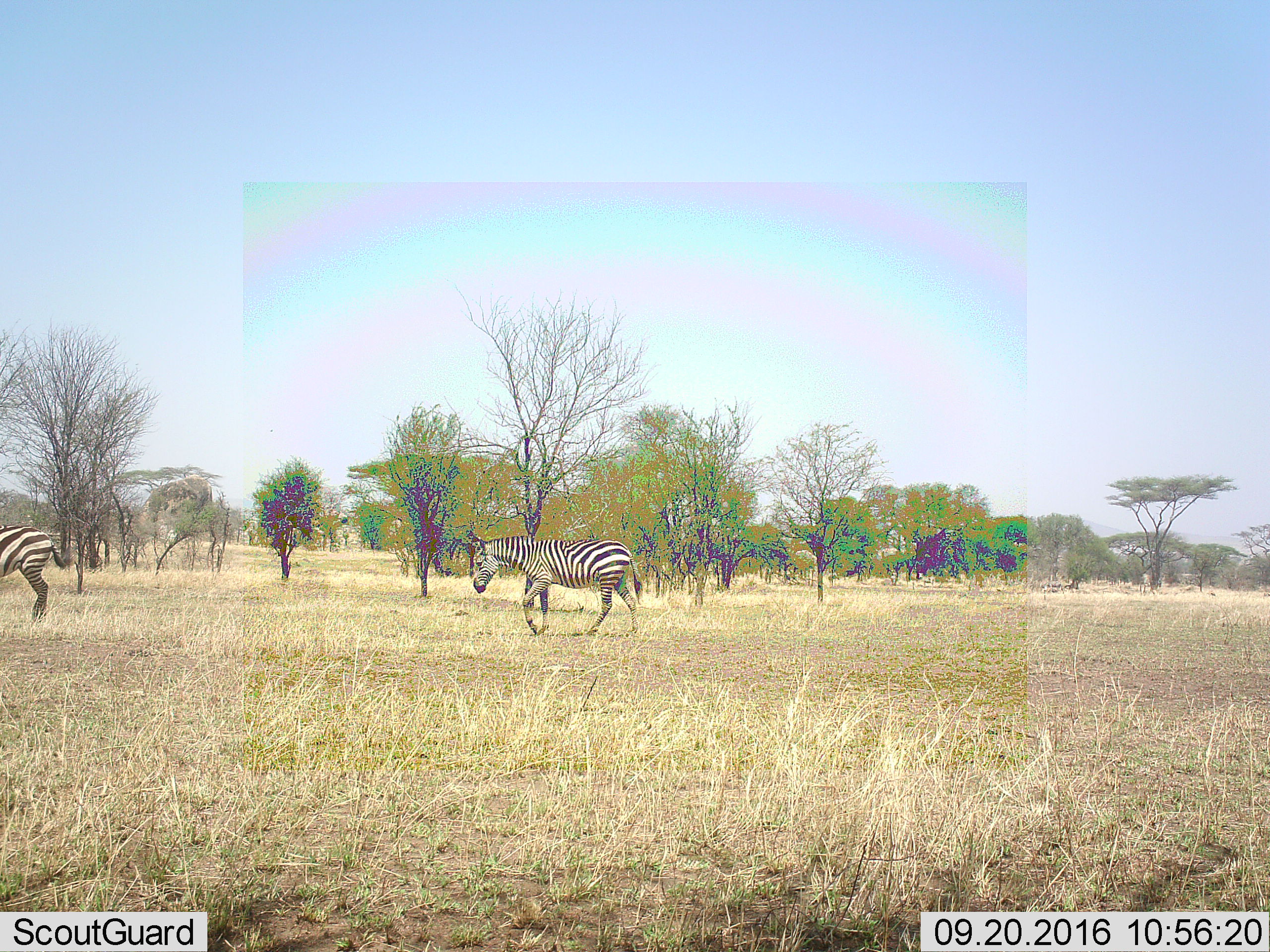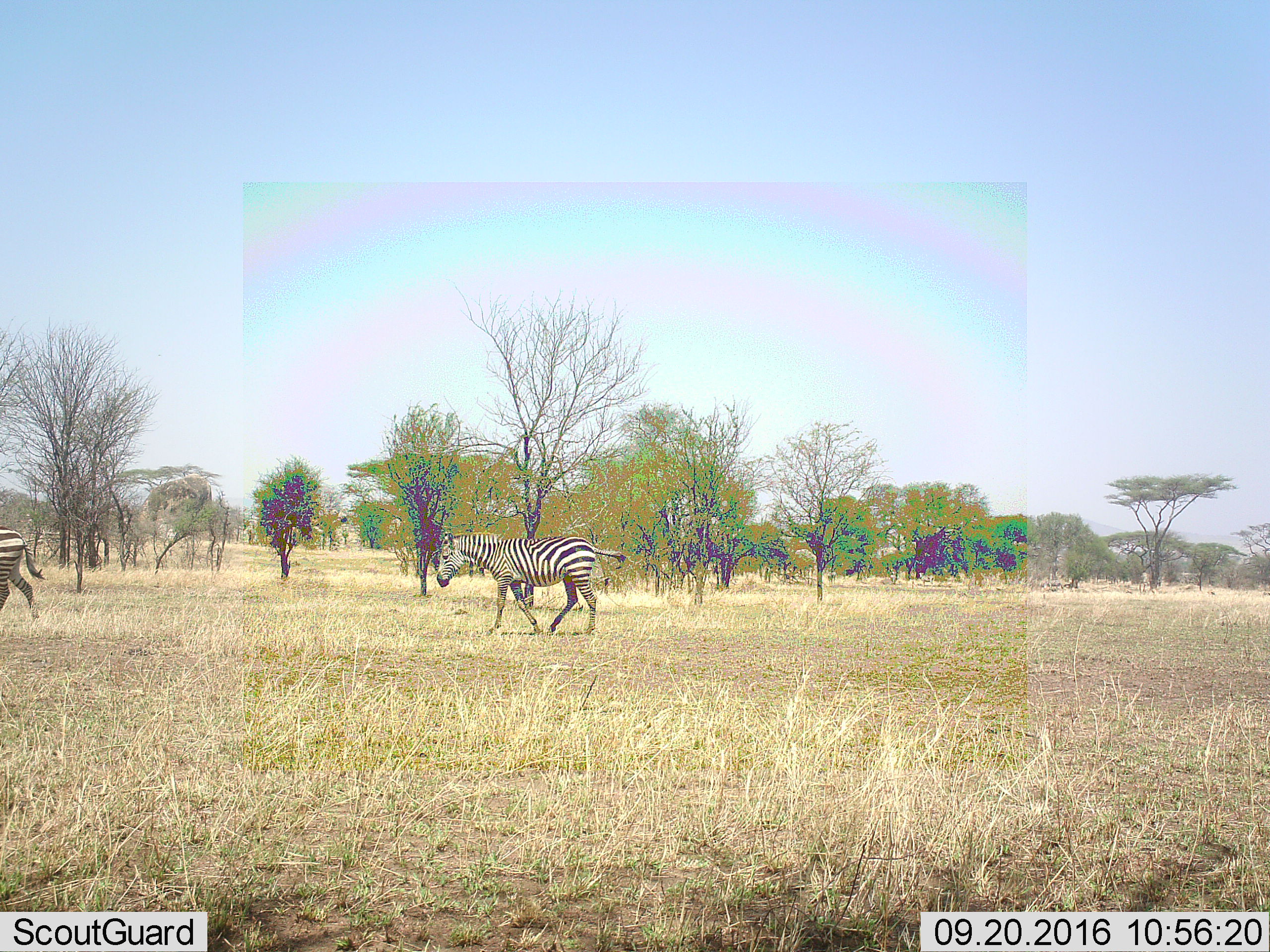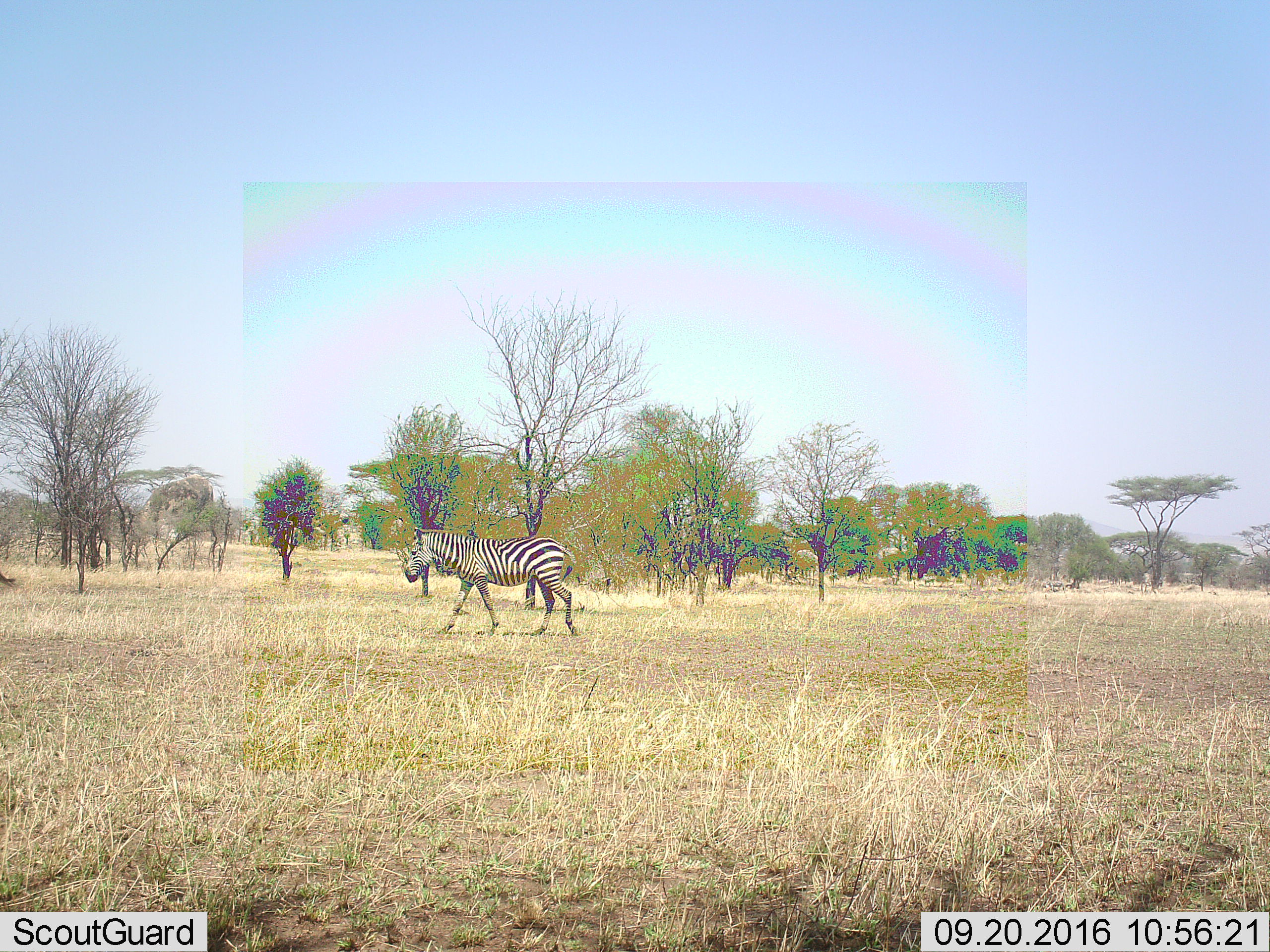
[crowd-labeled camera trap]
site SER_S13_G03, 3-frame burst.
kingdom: Animalia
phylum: Chordata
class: Mammalia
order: Perissodactyla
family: Equidae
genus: Equus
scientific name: Equus quagga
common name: plains zebra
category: zebraplains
Zebraplains (plains zebra) (Equus quagga), count 2. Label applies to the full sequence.